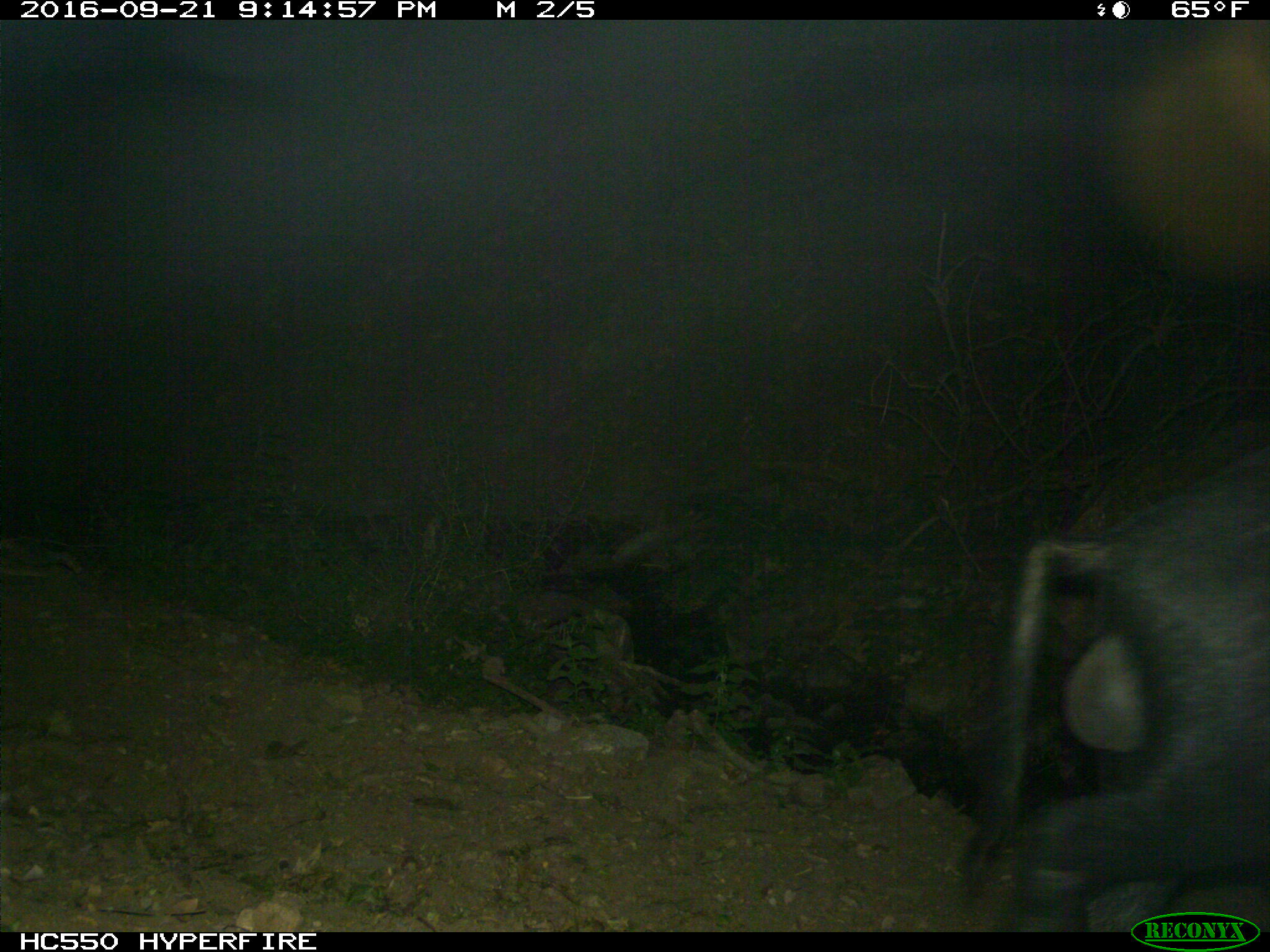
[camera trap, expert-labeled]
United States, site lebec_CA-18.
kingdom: Animalia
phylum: Chordata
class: Mammalia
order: Artiodactyla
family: Suidae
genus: Sus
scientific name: Sus scrofa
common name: wild boar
Sus scrofa (wild boar).